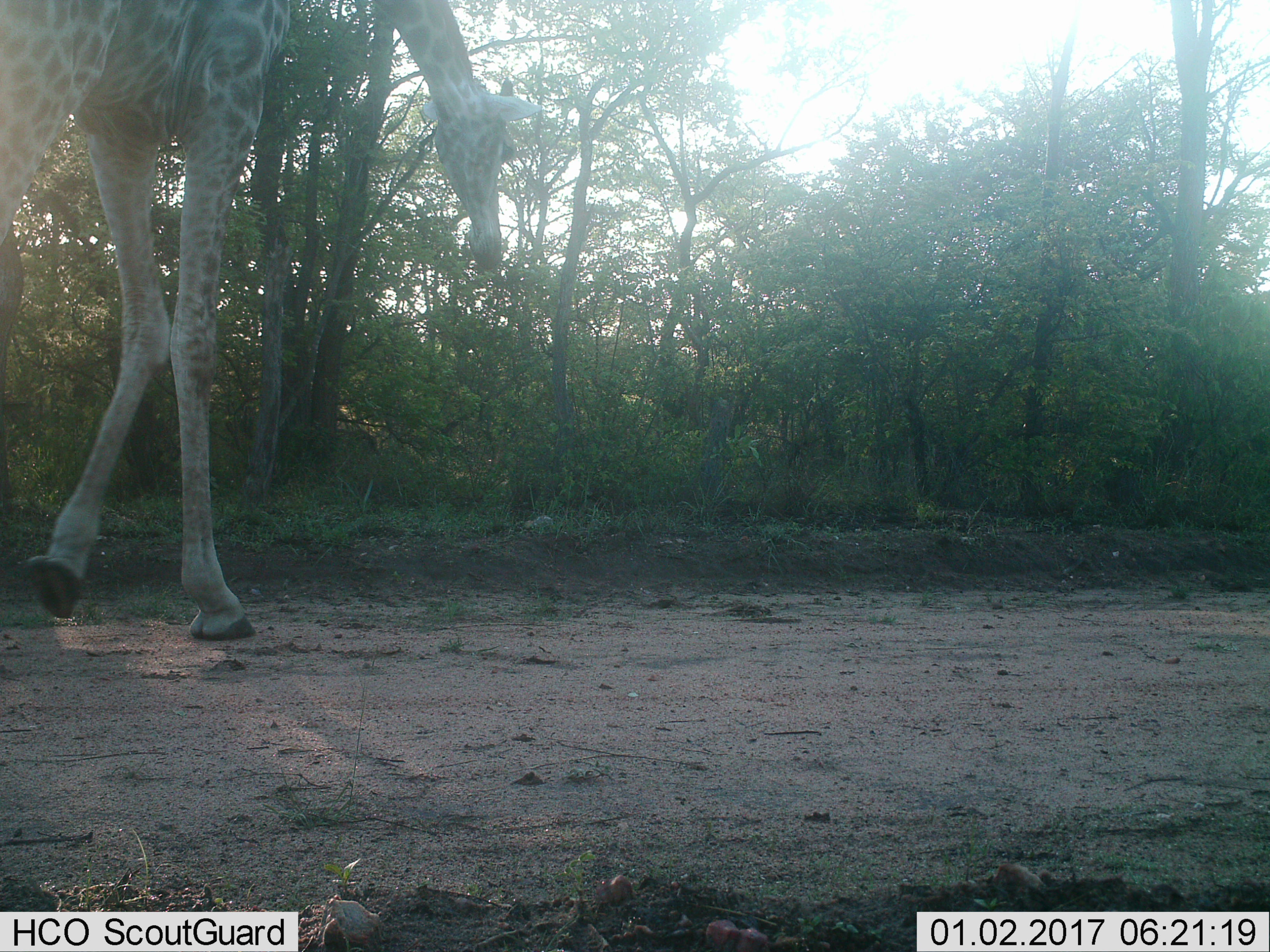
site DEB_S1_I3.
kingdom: Animalia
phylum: Chordata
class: Mammalia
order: Artiodactyla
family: Giraffidae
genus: Giraffa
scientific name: Giraffa camelopardalis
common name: giraffe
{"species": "giraffe (Giraffa camelopardalis)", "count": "1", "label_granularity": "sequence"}